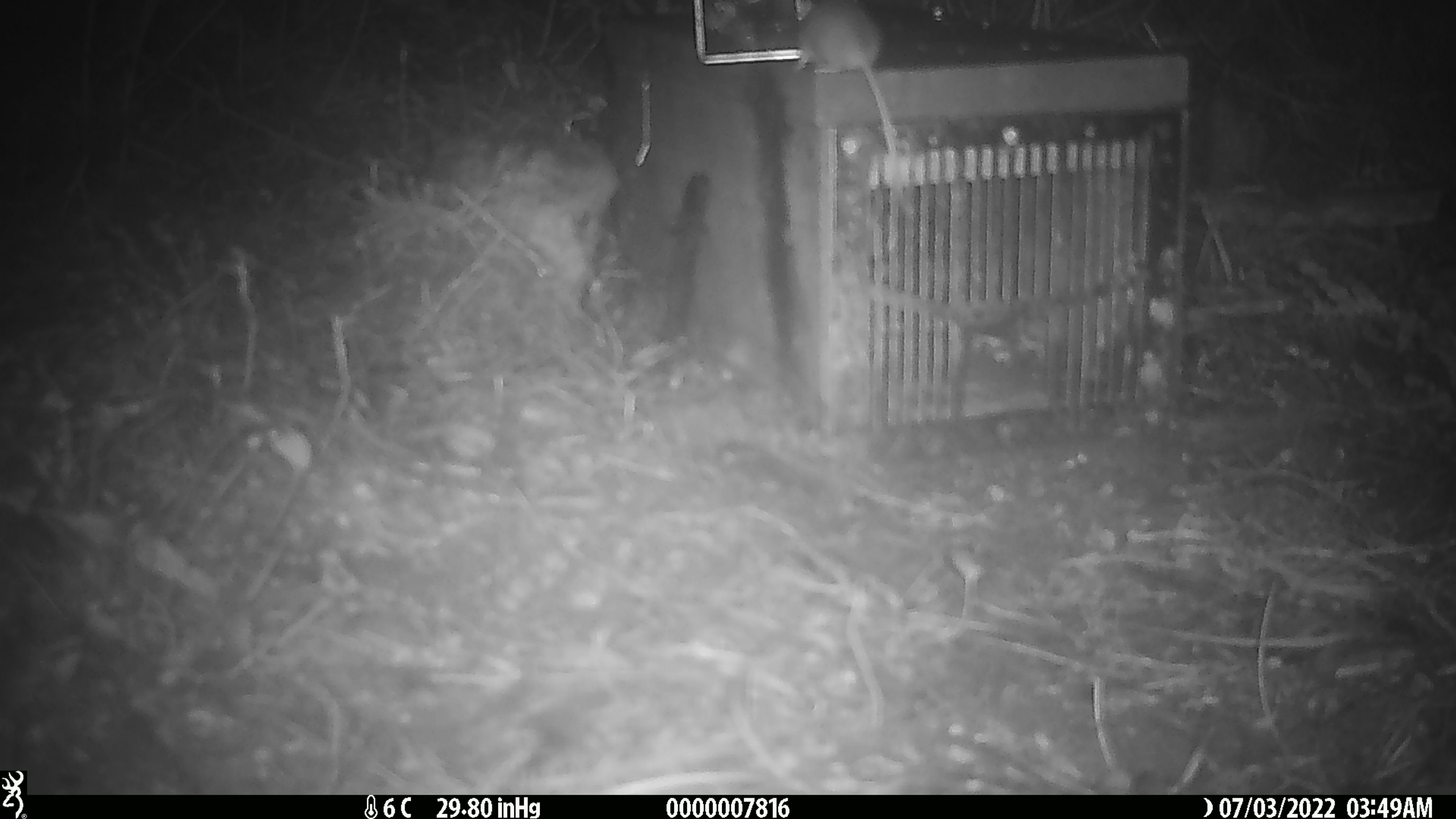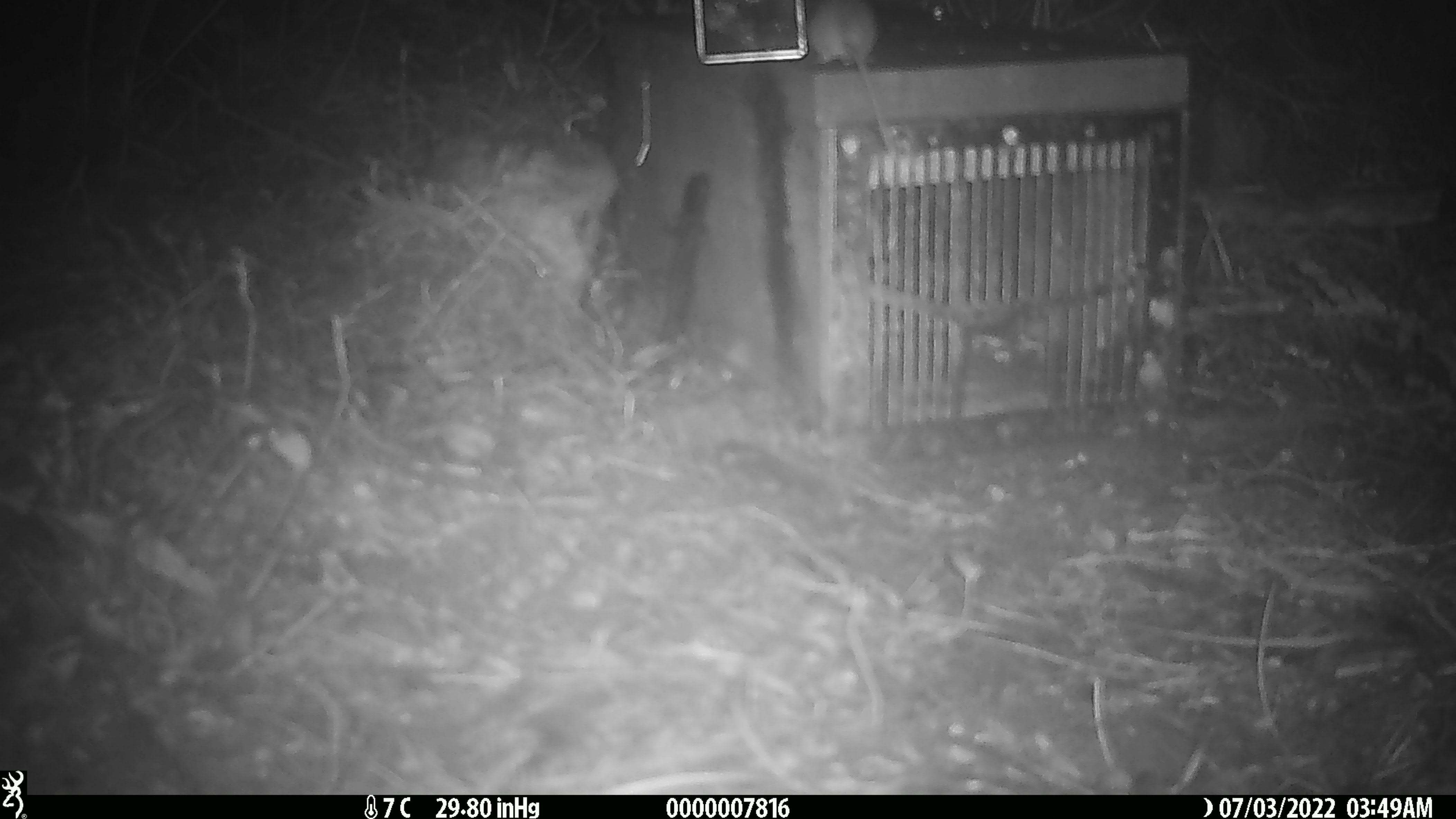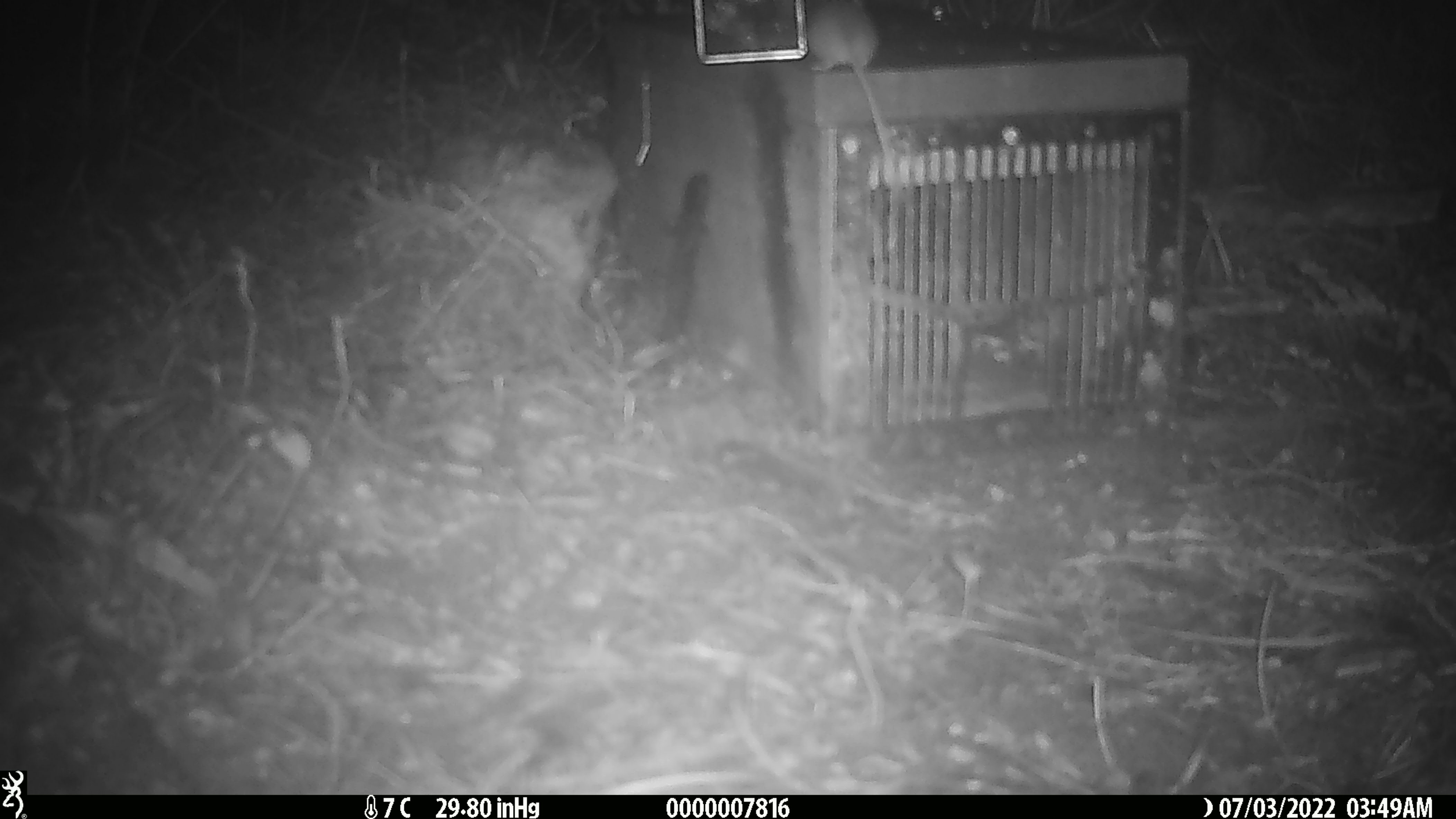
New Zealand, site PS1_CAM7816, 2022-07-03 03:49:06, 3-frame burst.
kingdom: Animalia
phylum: Chordata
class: Mammalia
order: Rodentia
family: Muridae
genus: Mus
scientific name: Mus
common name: mouse